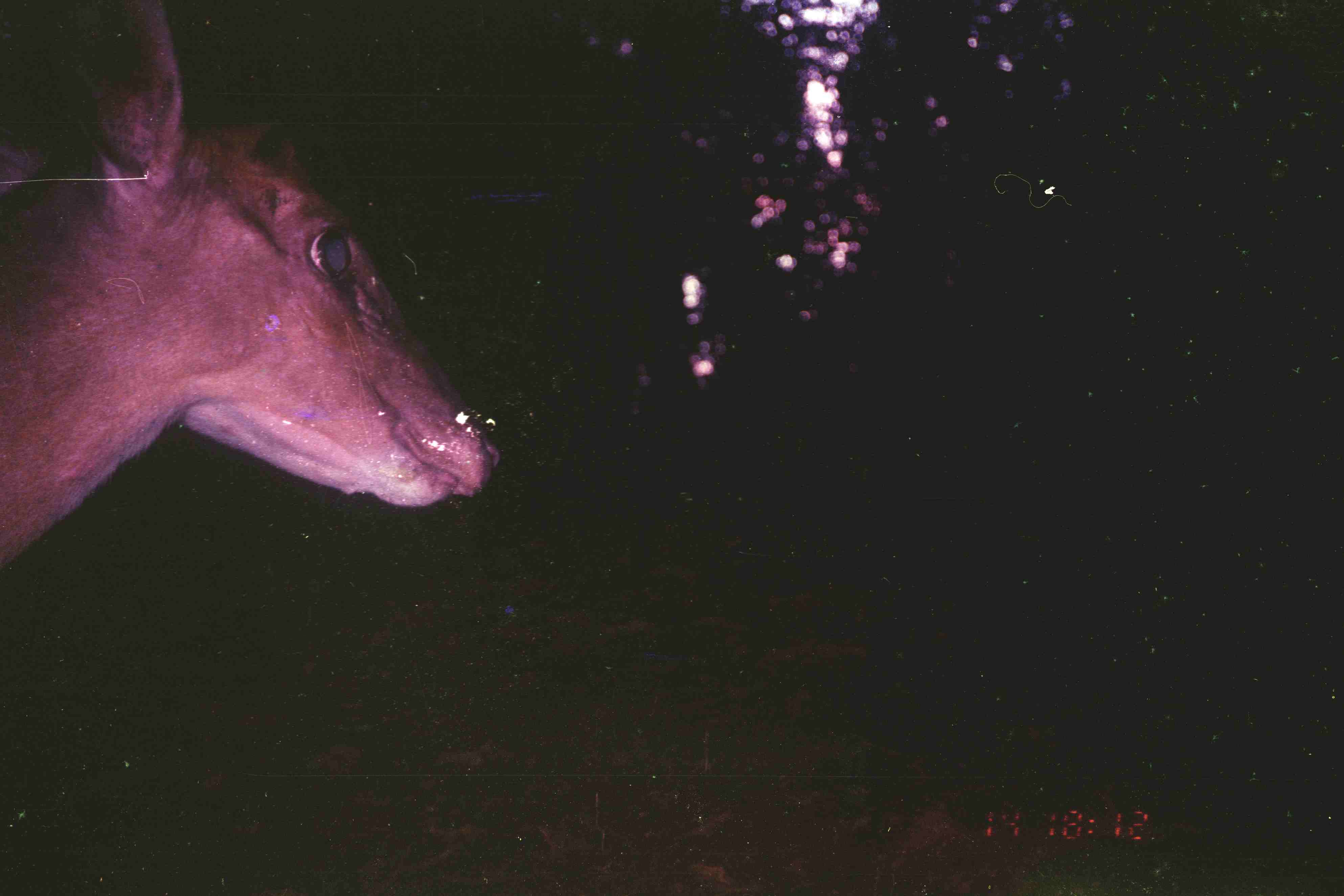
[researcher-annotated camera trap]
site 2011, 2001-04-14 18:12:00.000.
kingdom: Animalia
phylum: Chordata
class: Mammalia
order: Artiodactyla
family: Cervidae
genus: Muntiacus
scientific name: Muntiacus muntjak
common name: southern red muntjac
Muntiacus muntjak (southern red muntjac), count 1.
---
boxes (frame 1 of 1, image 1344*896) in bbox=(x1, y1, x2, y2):
muntiacus muntjak: bbox=(0, 1, 502, 570)